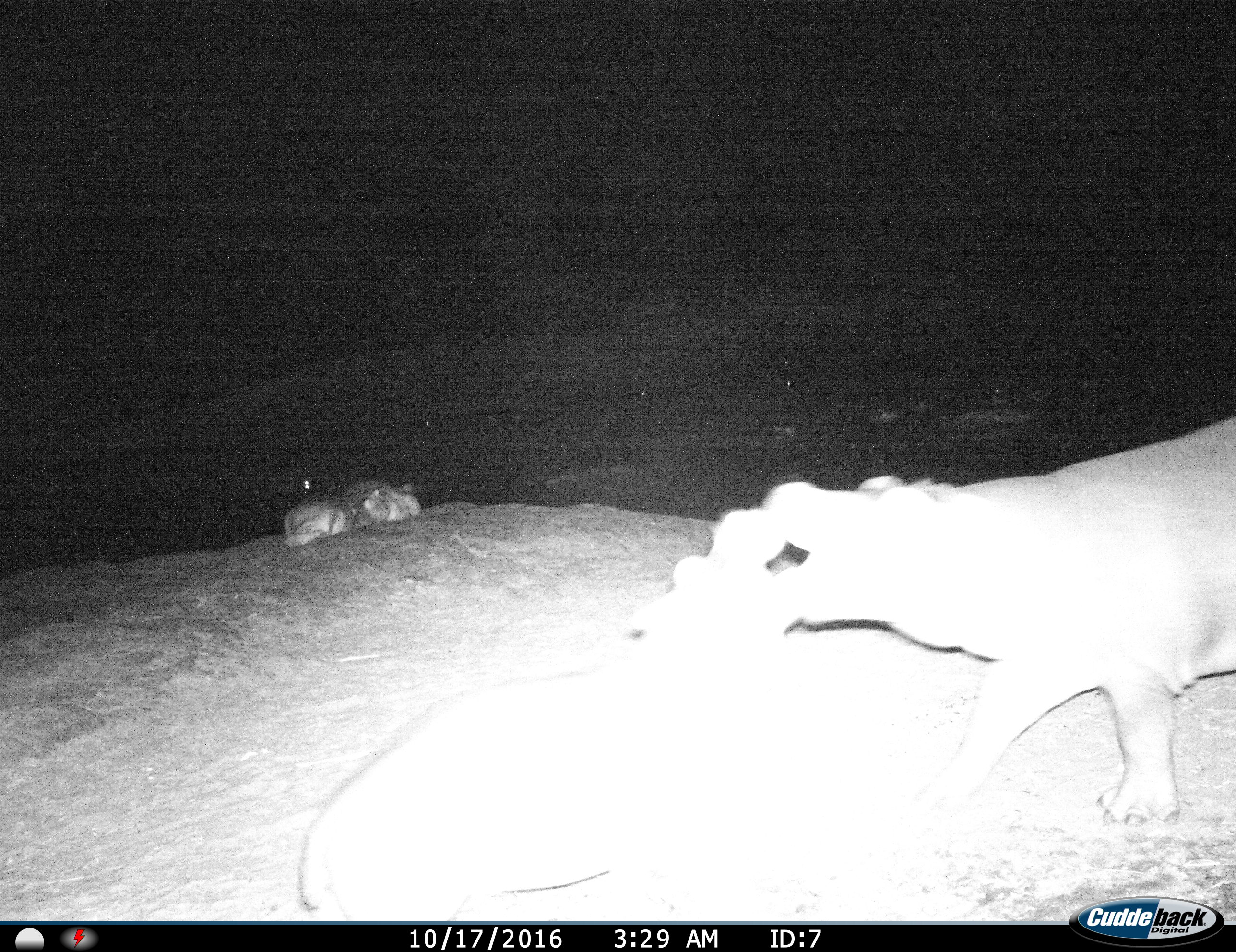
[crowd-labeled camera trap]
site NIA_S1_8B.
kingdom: Animalia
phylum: Chordata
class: Mammalia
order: Artiodactyla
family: Hippopotamidae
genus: Hippopotamus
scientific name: Hippopotamus amphibius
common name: hippopotamus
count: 4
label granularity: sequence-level